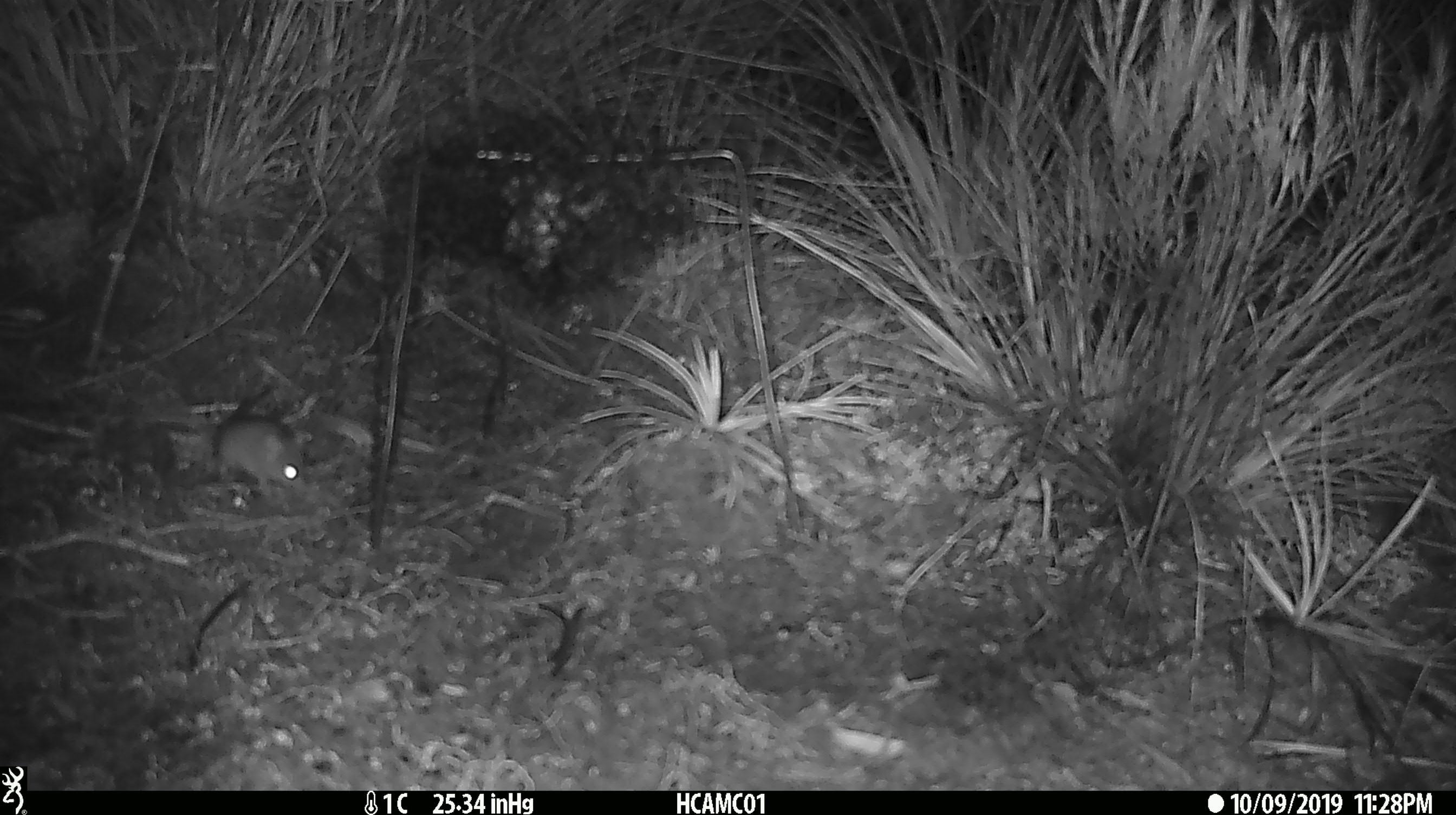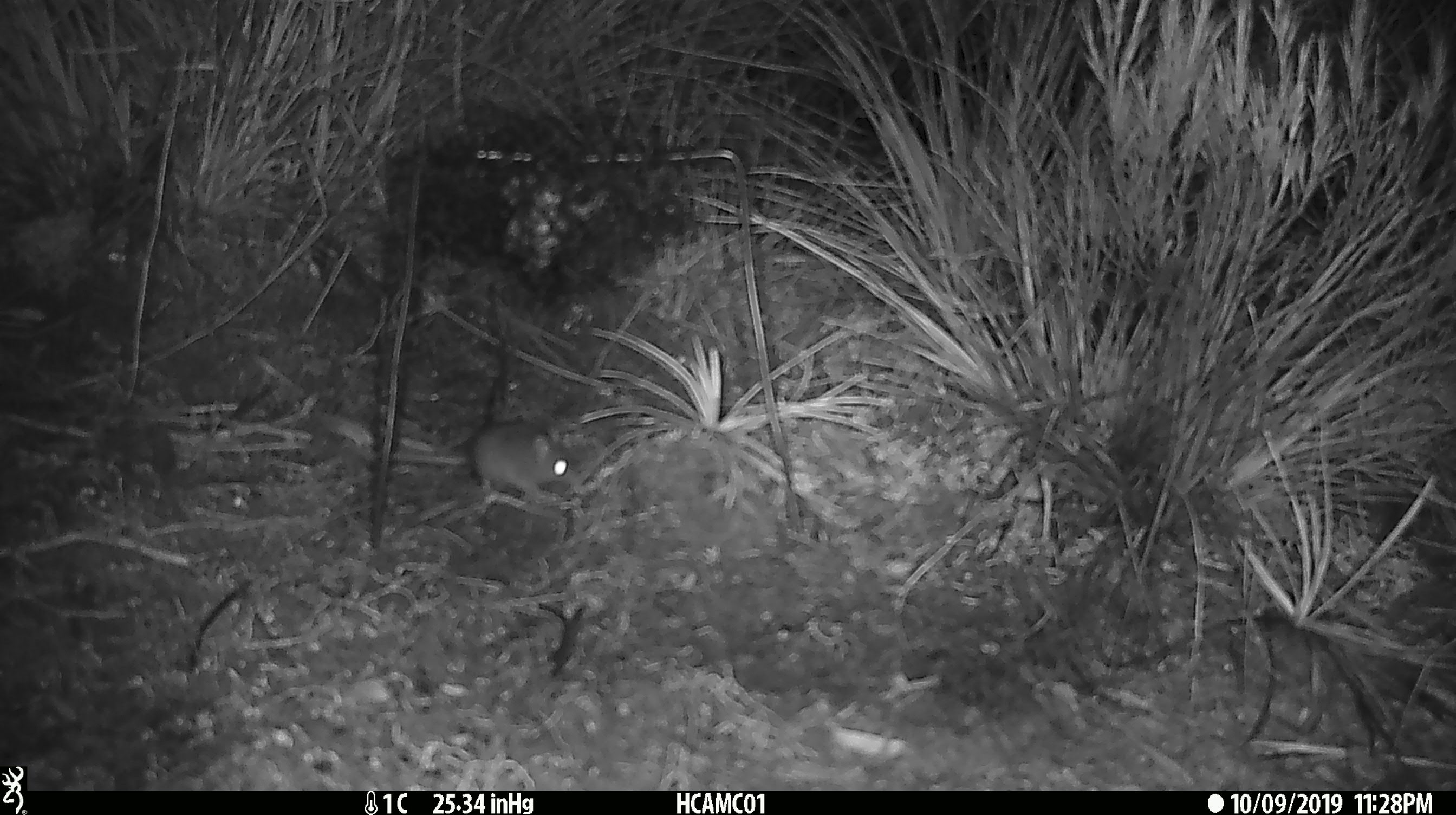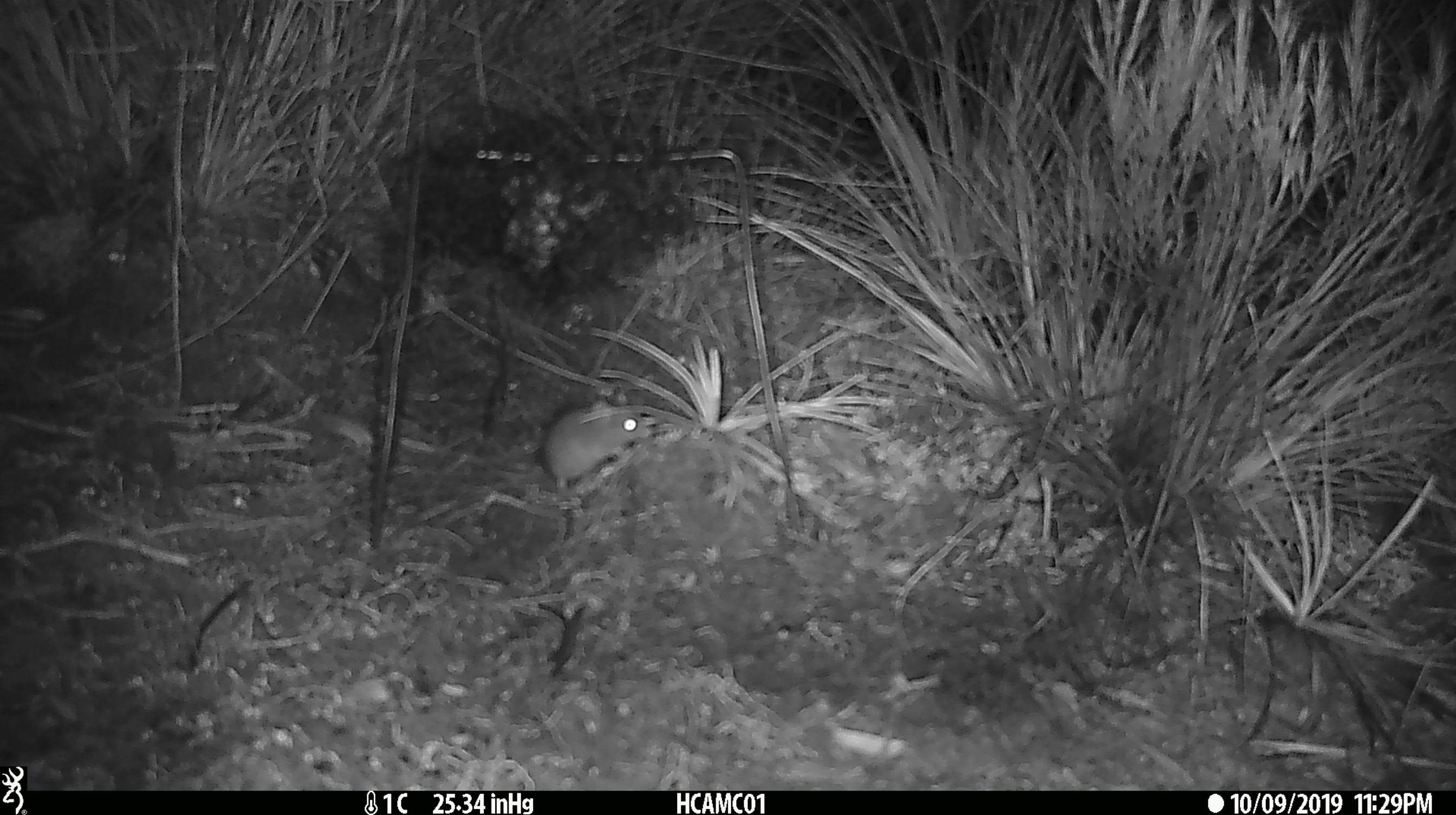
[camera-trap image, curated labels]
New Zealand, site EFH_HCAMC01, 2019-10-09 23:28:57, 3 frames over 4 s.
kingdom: Animalia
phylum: Chordata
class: Mammalia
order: Rodentia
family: Muridae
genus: Mus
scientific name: Mus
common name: mouse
Mouse (Mus).